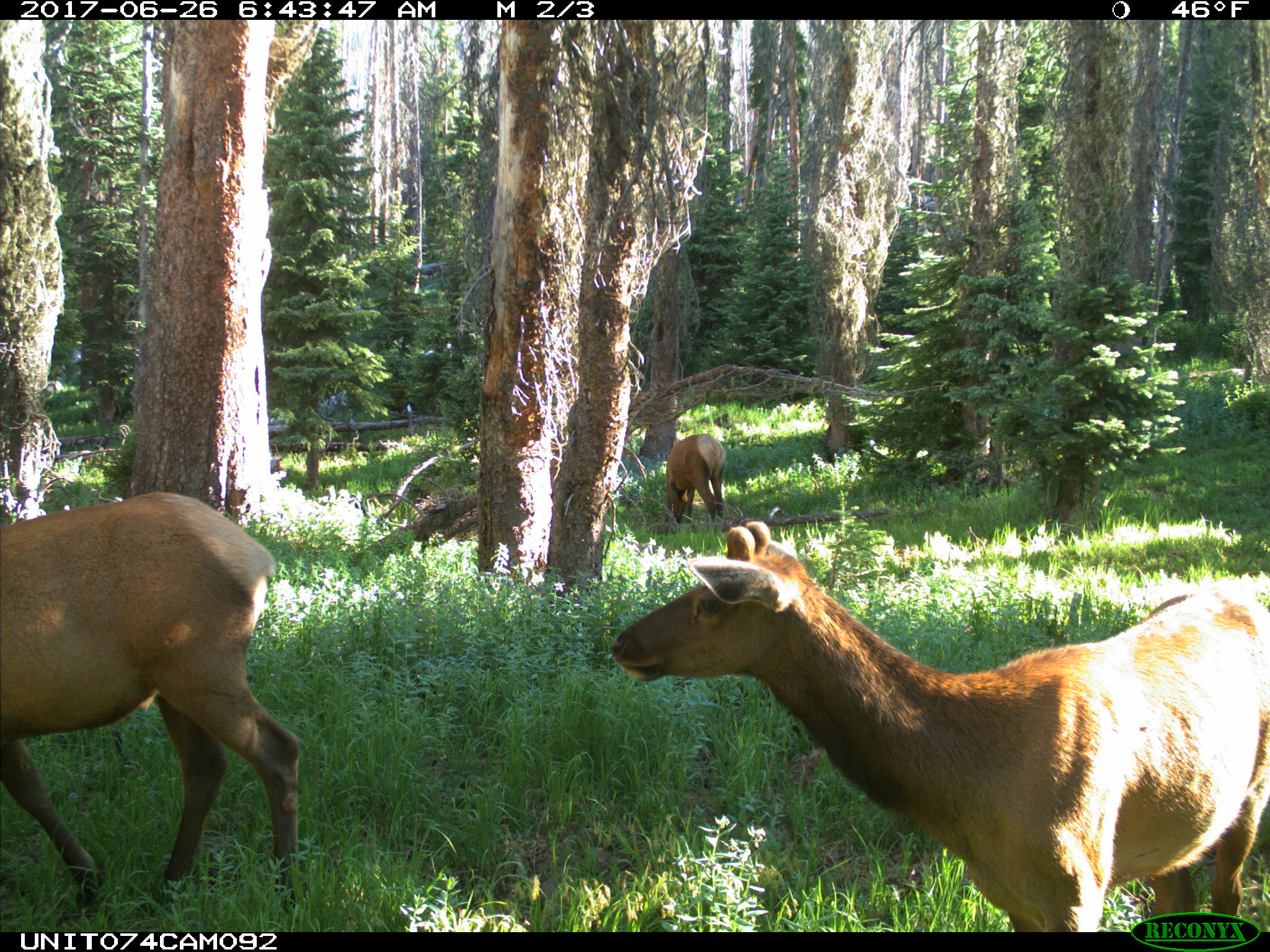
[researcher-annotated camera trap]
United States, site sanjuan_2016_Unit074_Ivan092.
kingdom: Animalia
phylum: Chordata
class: Mammalia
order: Artiodactyla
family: Cervidae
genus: Cervus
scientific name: Cervus elaphus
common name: red deer